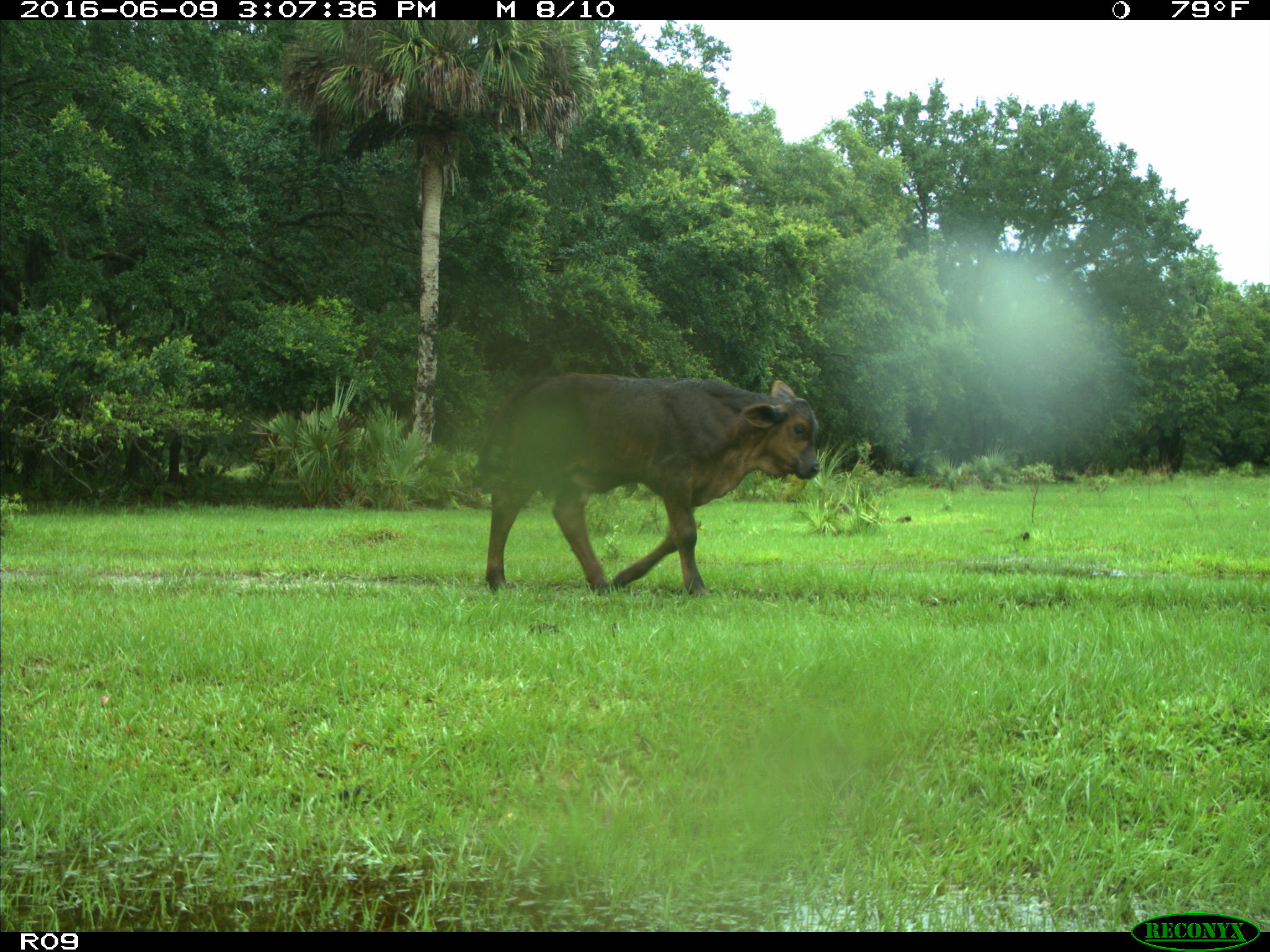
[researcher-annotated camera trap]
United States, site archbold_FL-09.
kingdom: Animalia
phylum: Chordata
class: Mammalia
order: Artiodactyla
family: Bovidae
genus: Bos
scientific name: Bos taurus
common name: domestic cow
Bos taurus (domestic cow).